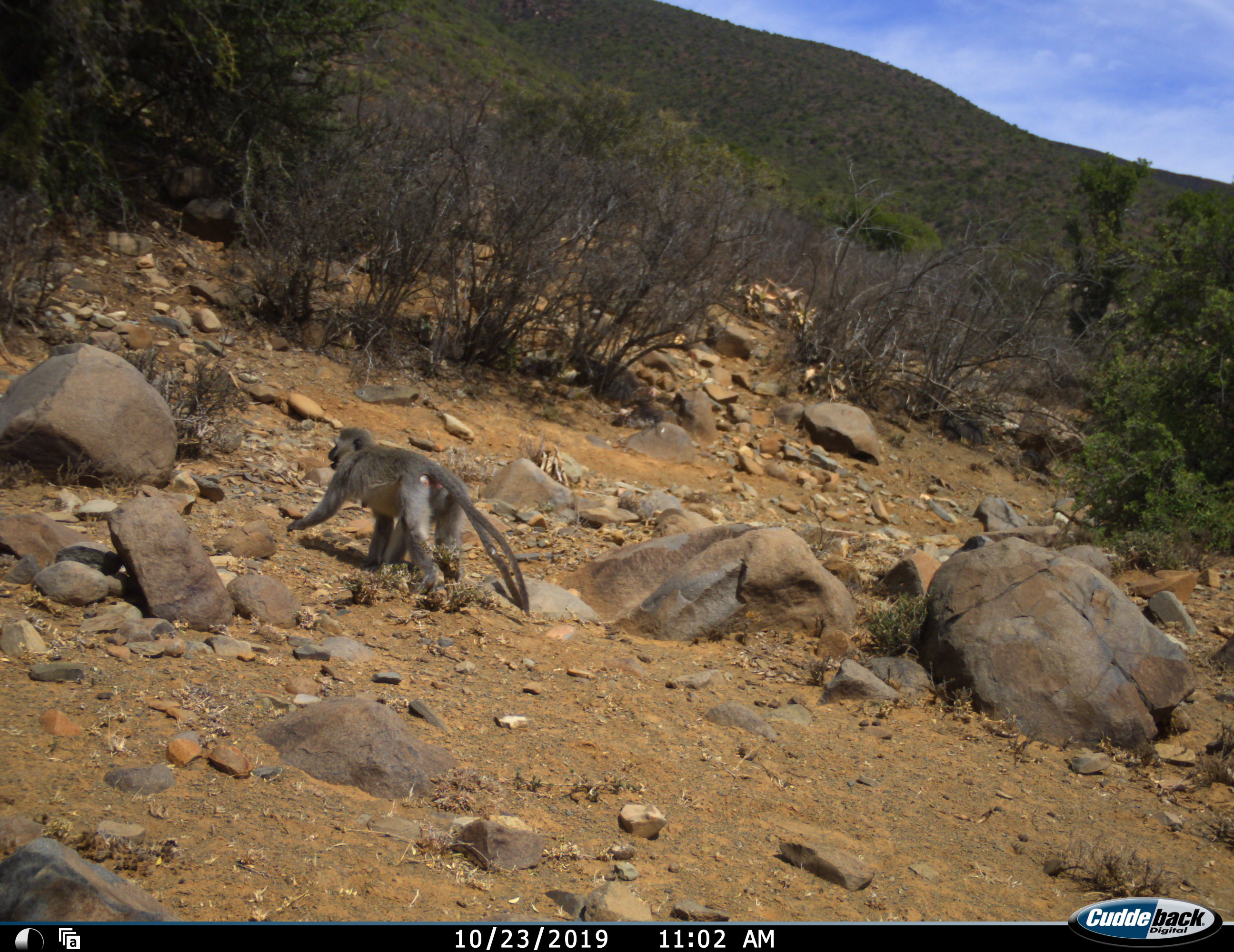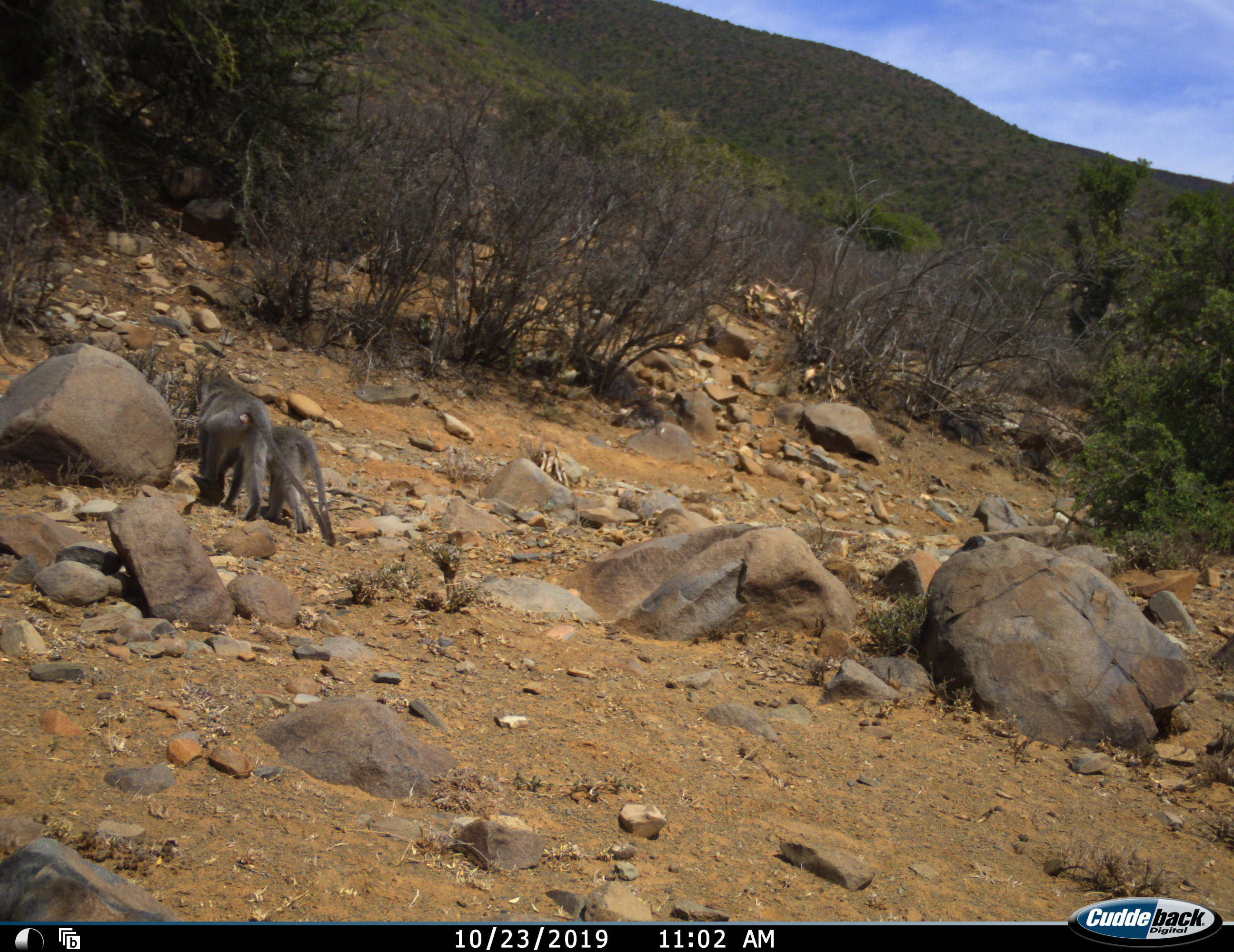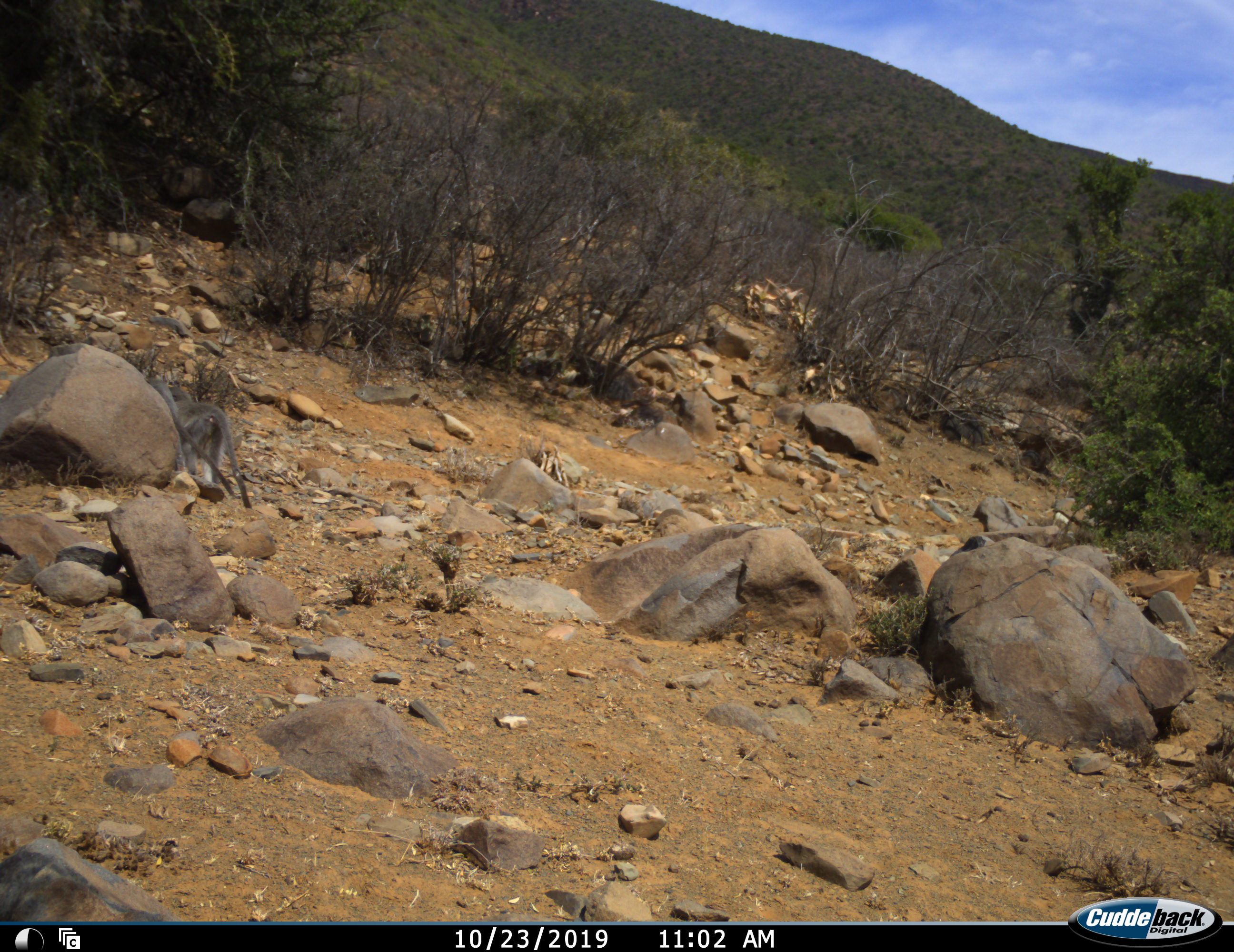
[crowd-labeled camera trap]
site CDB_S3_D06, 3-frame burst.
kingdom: Animalia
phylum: Chordata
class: Mammalia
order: Primates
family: Cercopithecidae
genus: Chlorocebus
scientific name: Chlorocebus pygerythrus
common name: vervet monkey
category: monkeyvervet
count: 2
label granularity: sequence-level